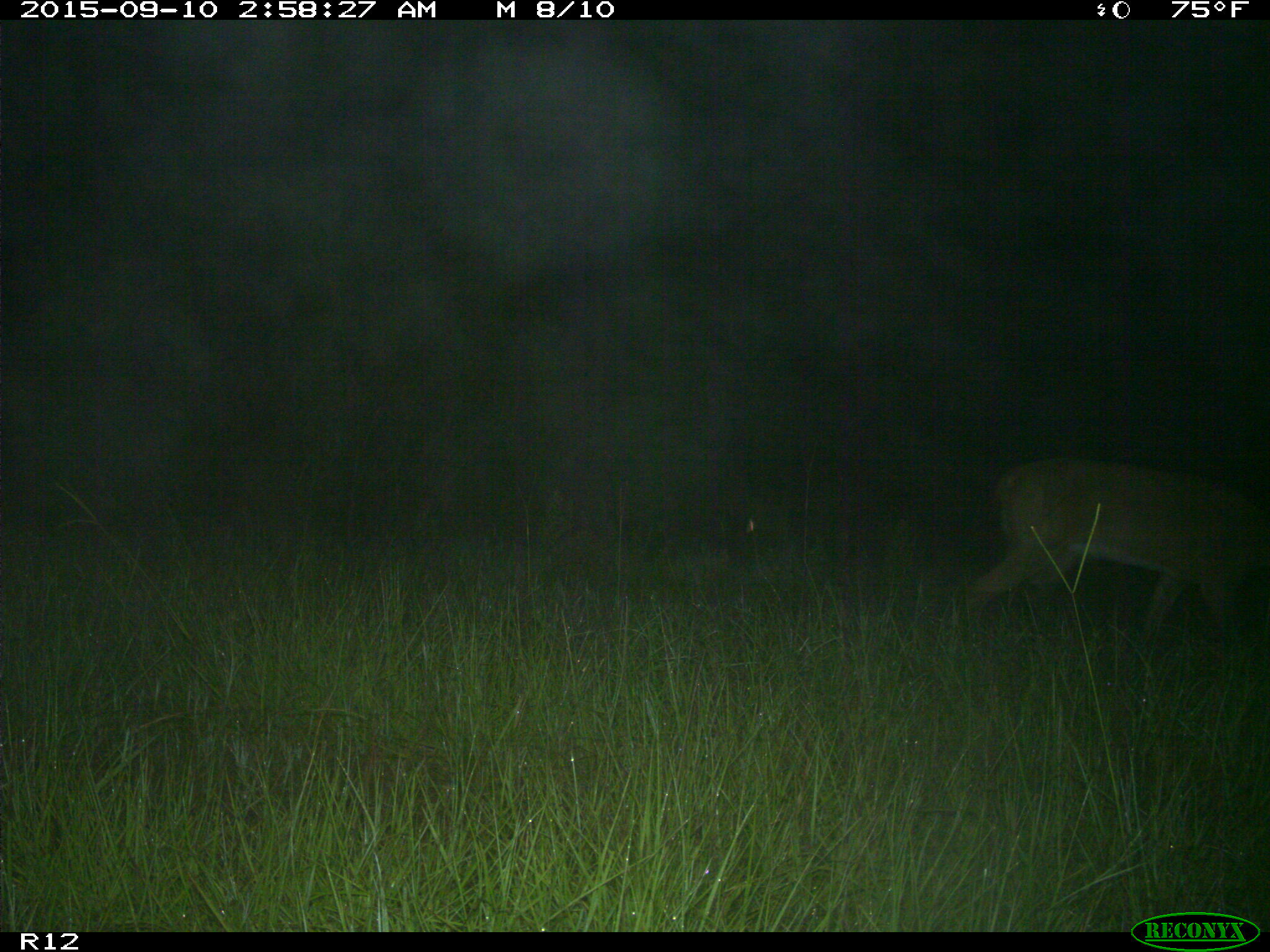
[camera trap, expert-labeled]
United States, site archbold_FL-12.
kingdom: Animalia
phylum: Chordata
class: Mammalia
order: Artiodactyla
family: Cervidae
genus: Odocoileus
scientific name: Odocoileus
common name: deer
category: unidentified deer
Unidentified deer (deer) (Odocoileus).